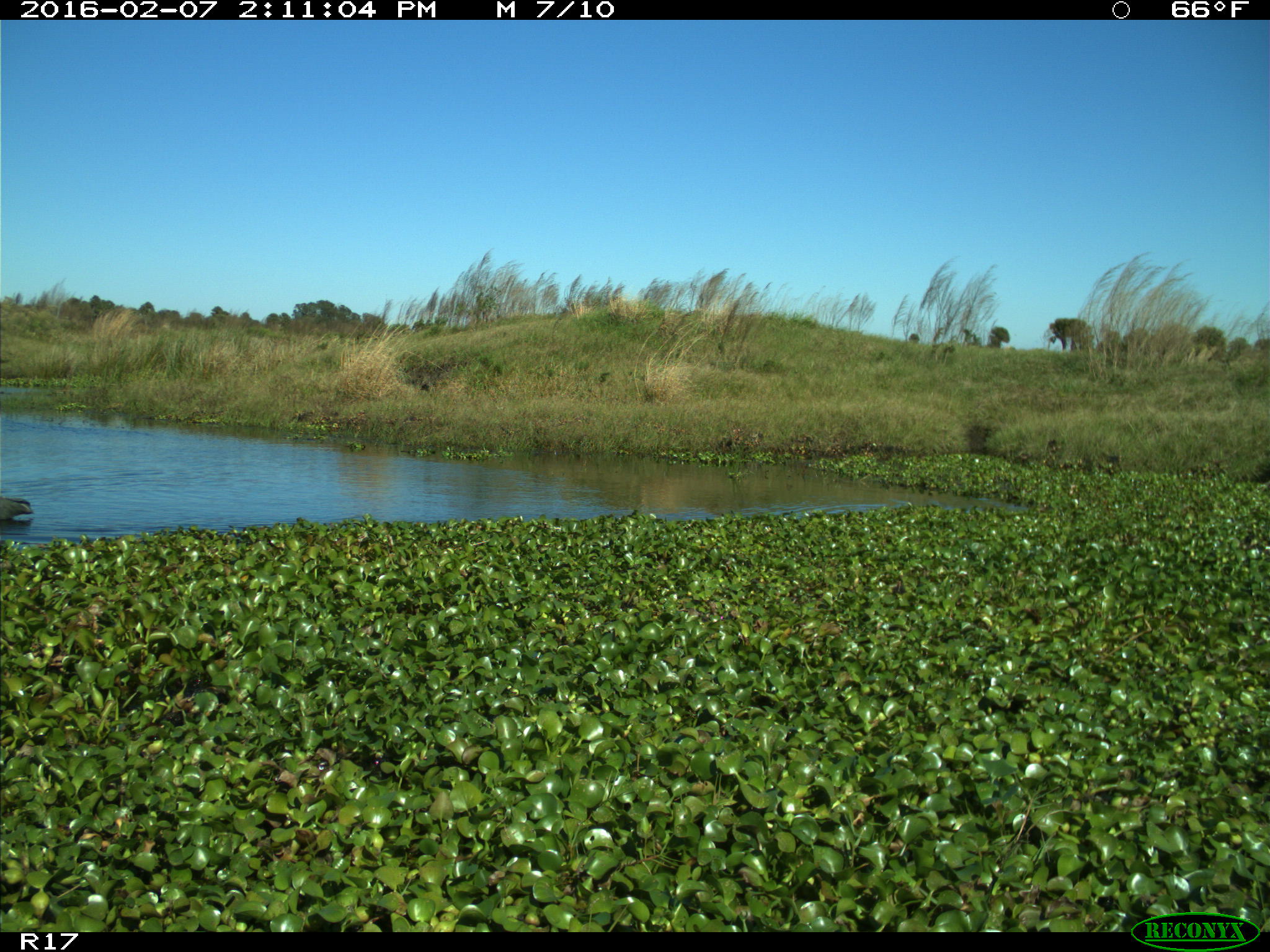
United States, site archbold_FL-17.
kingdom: Animalia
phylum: Chordata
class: Aves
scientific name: Aves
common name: birds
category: unidentified bird